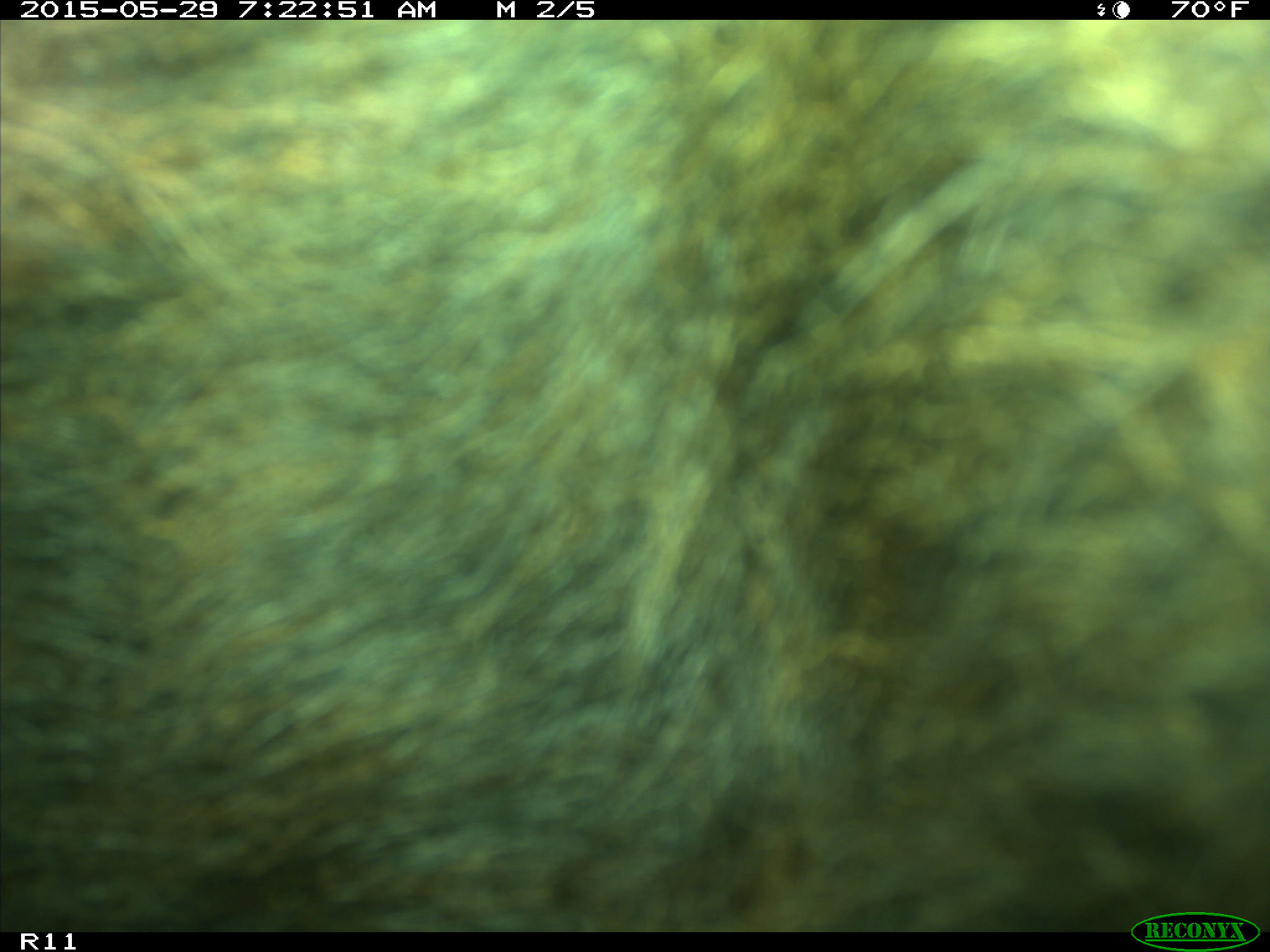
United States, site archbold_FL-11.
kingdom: Animalia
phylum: Chordata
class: Mammalia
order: Artiodactyla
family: Bovidae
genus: Bos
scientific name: Bos taurus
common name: domestic cow